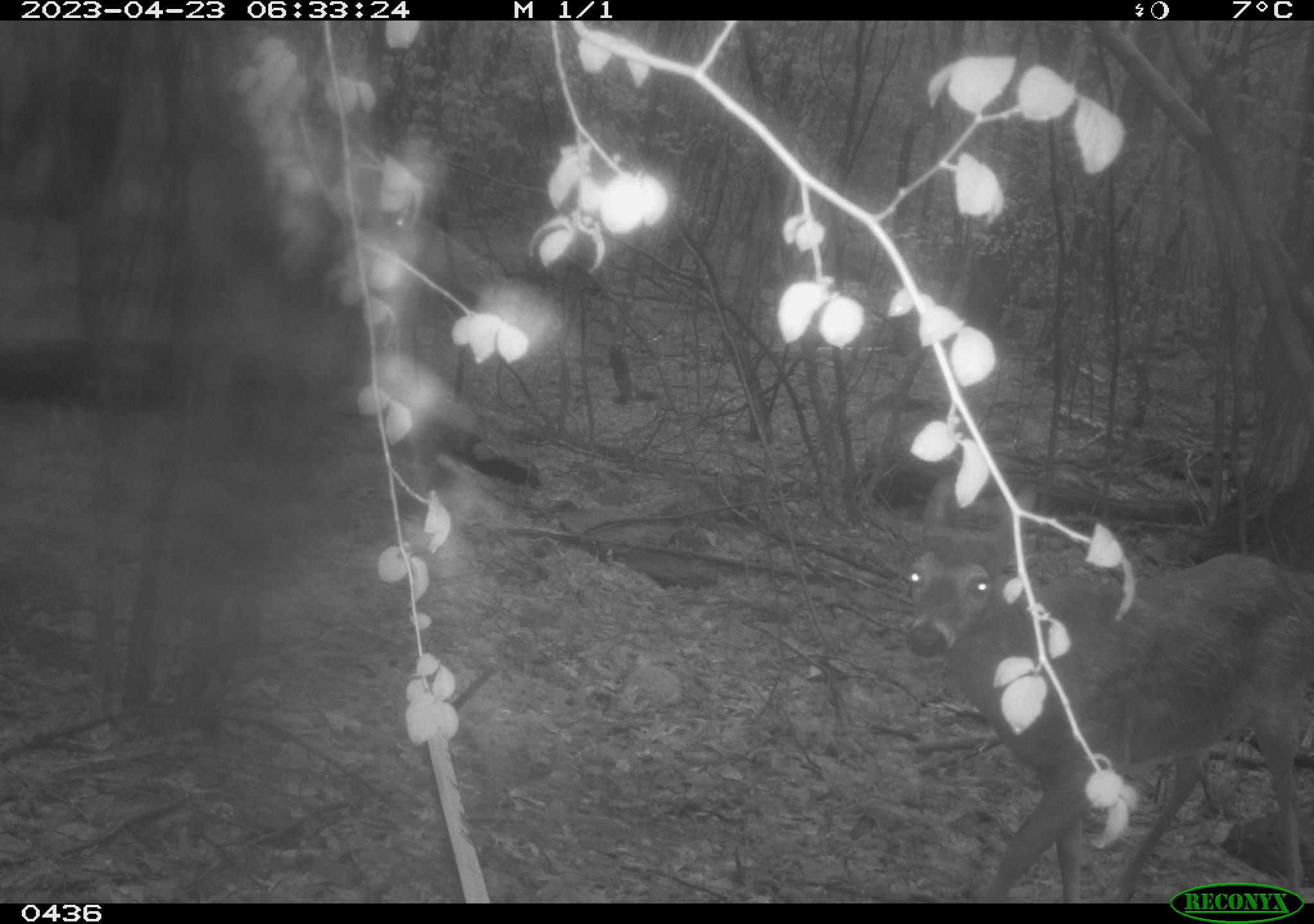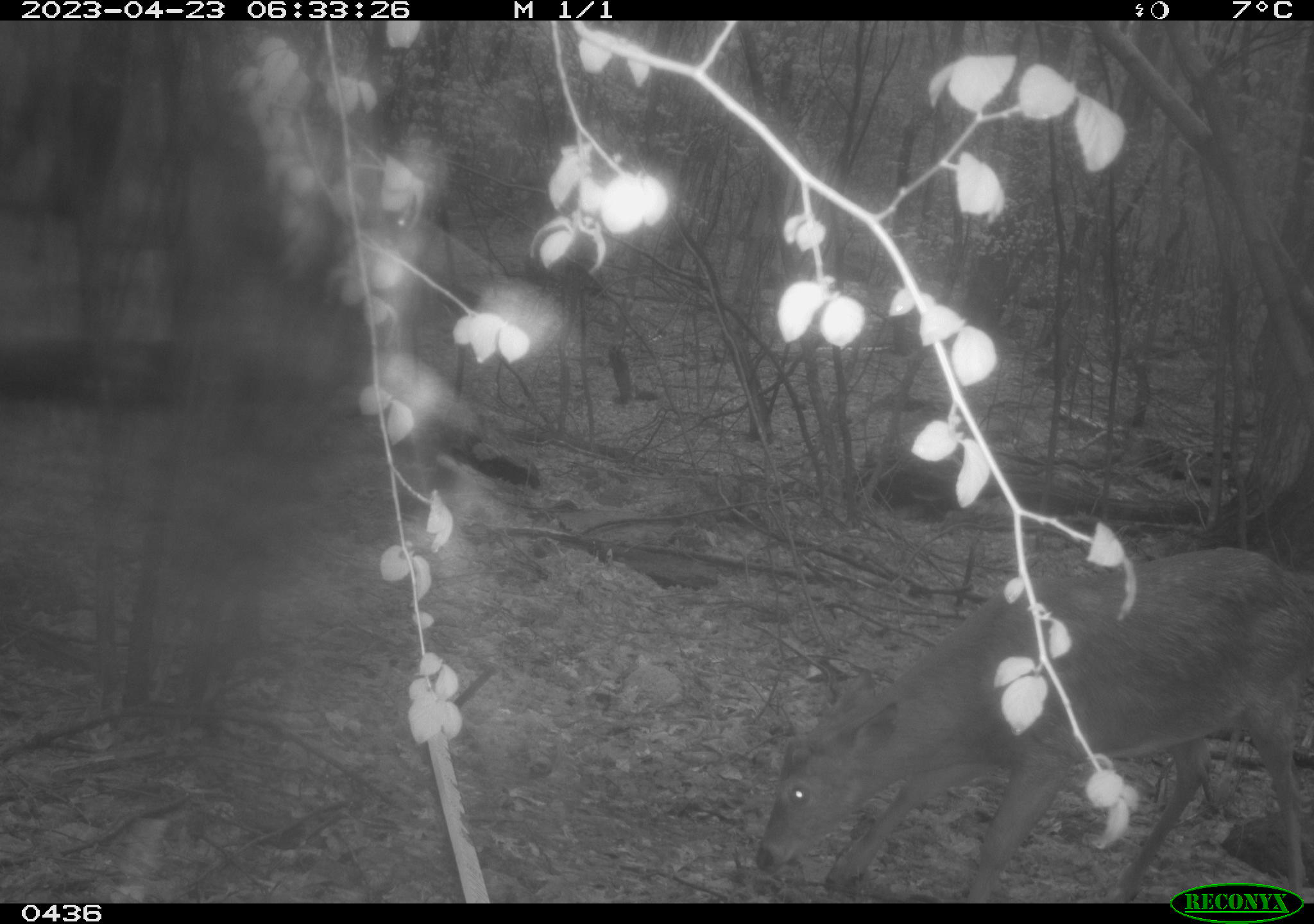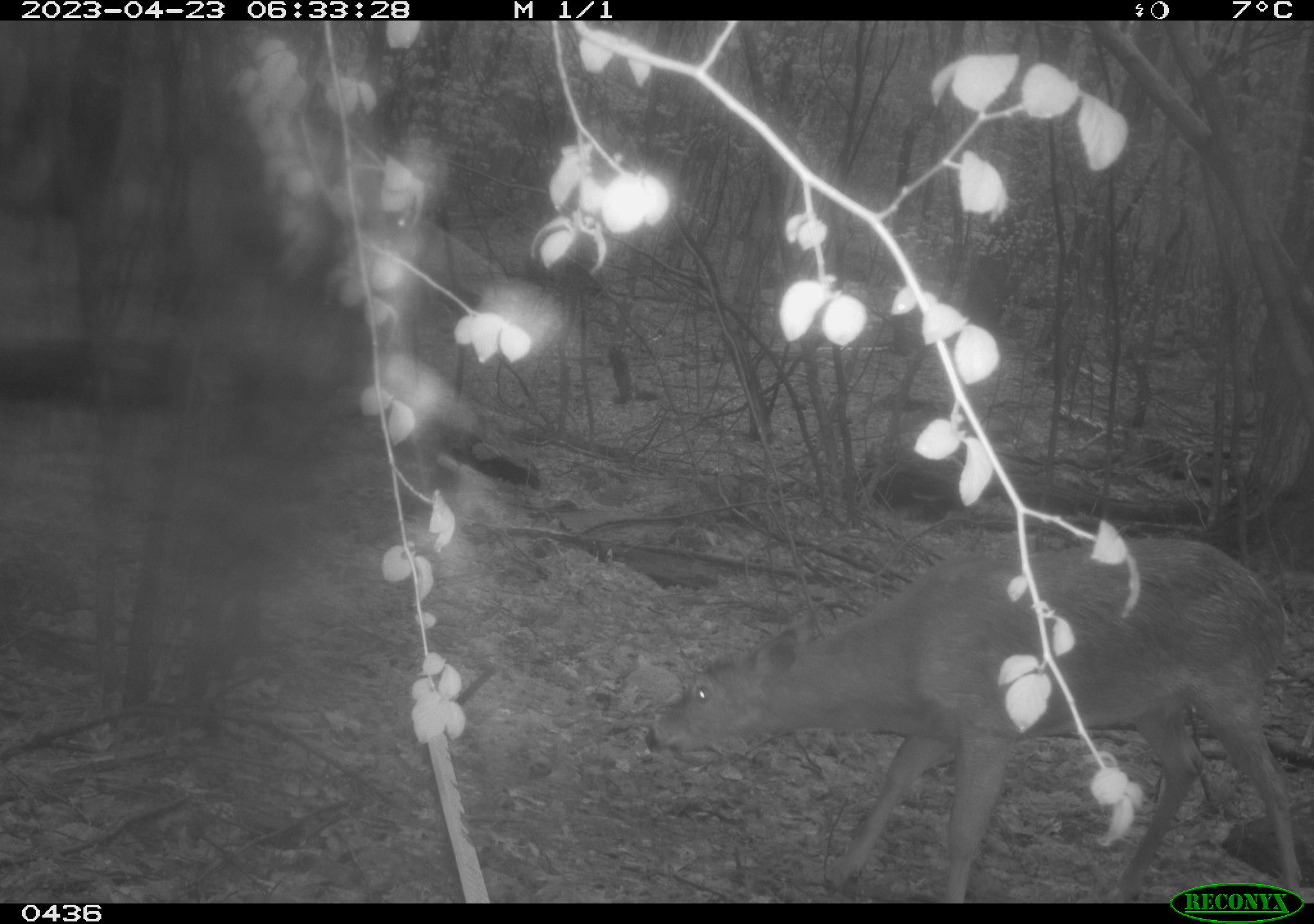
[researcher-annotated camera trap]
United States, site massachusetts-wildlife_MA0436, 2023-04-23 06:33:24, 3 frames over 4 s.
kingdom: Animalia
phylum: Chordata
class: Mammalia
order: Artiodactyla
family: Cervidae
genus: Odocoileus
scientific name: Odocoileus virginianus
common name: white-tailed deer